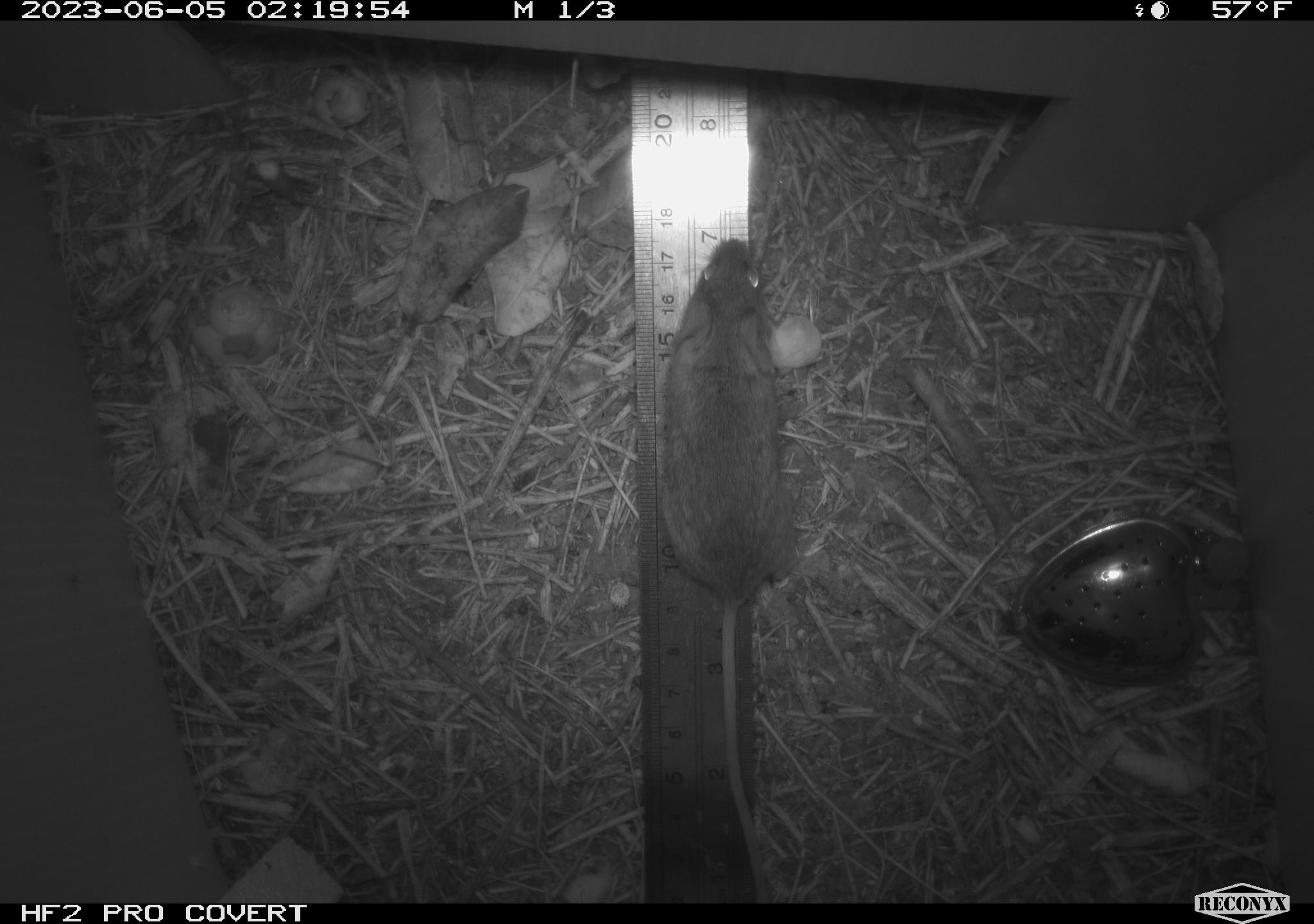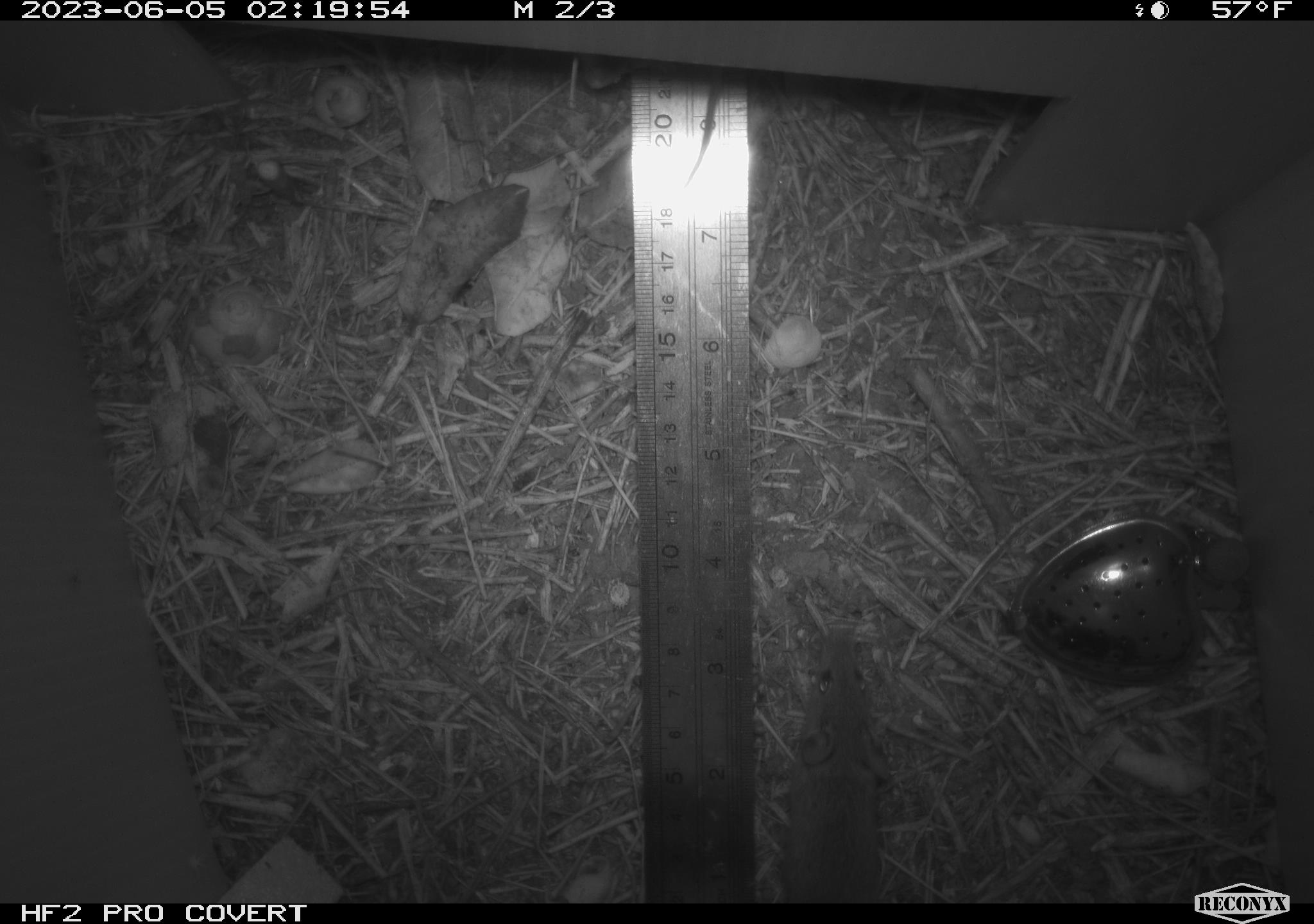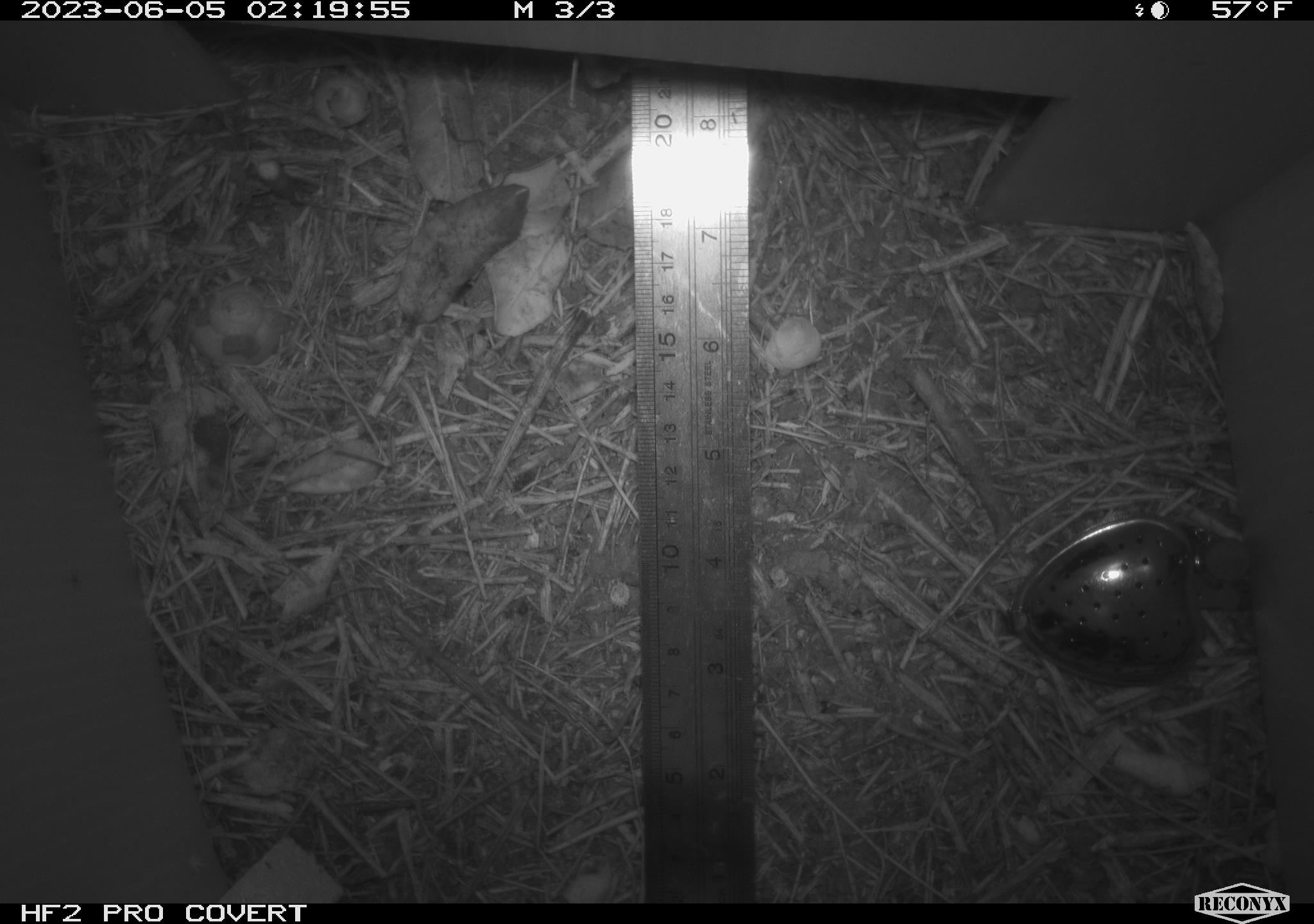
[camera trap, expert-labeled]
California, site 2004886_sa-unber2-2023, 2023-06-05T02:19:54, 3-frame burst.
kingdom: Animalia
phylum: Chordata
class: Mammalia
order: Rodentia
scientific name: Rodentia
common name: mouse species